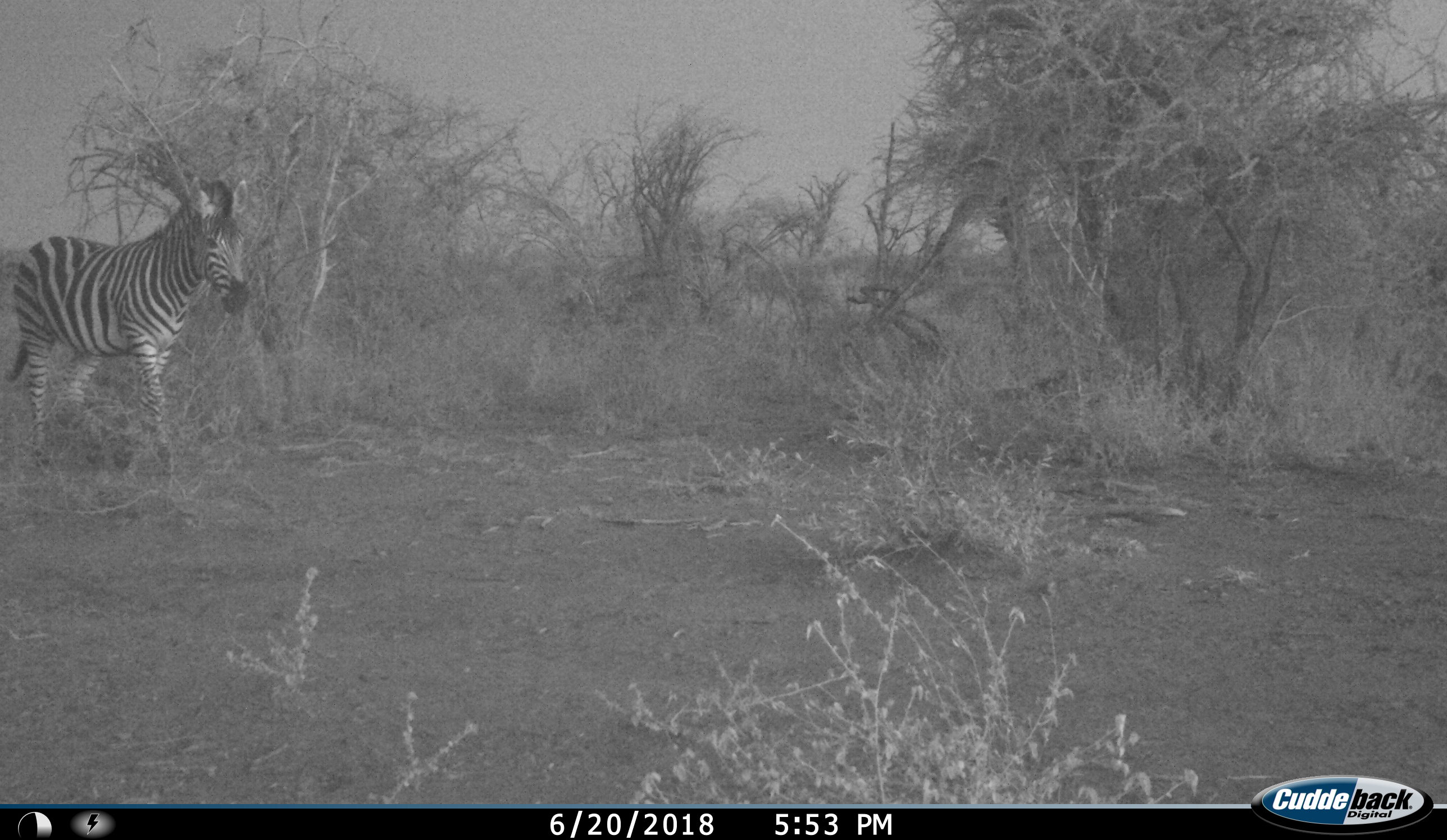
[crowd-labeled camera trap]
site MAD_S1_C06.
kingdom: Animalia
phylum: Chordata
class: Mammalia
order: Perissodactyla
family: Equidae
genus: Equus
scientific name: Equus quagga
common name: plains zebra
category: zebraplains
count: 1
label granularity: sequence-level